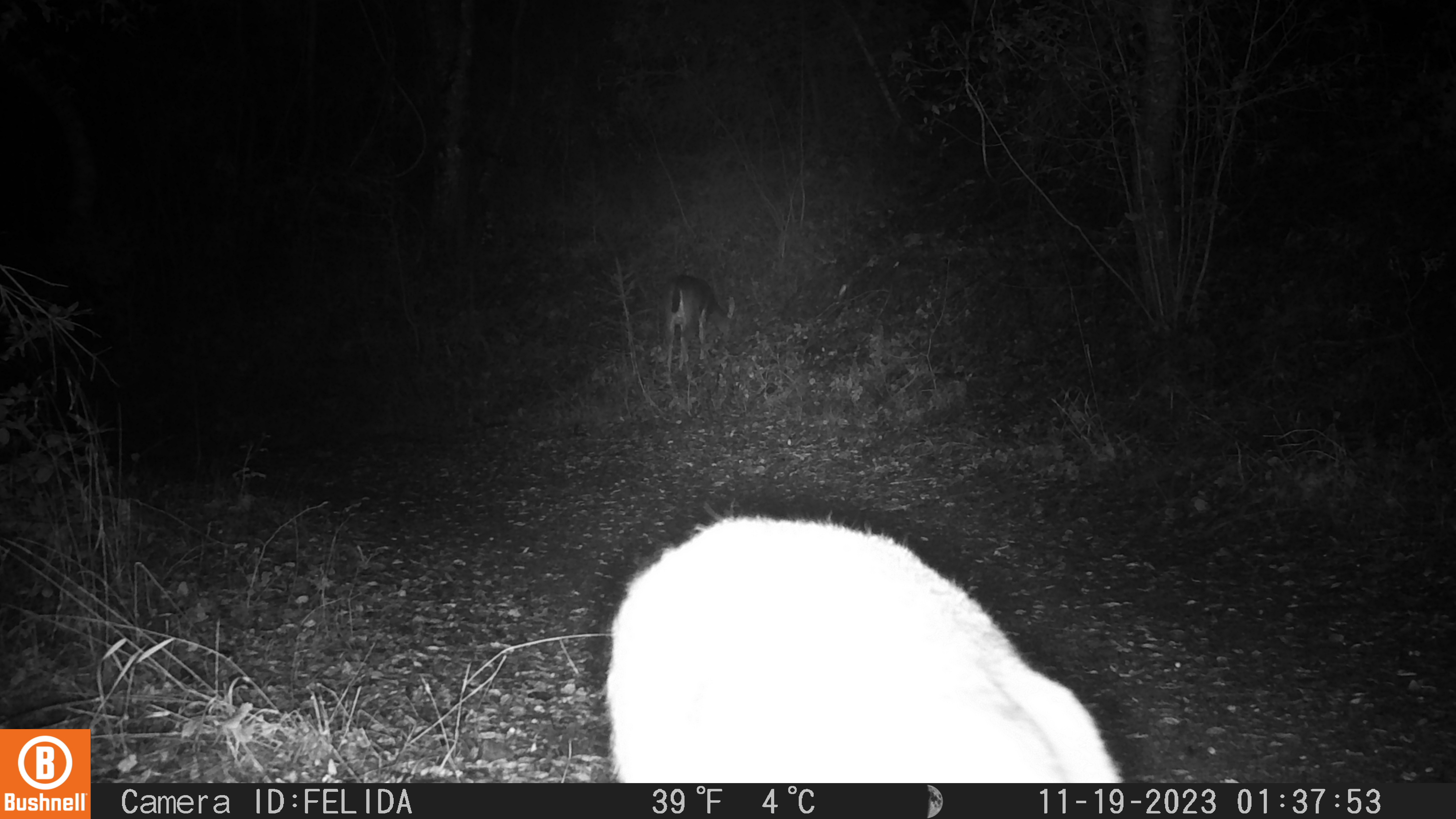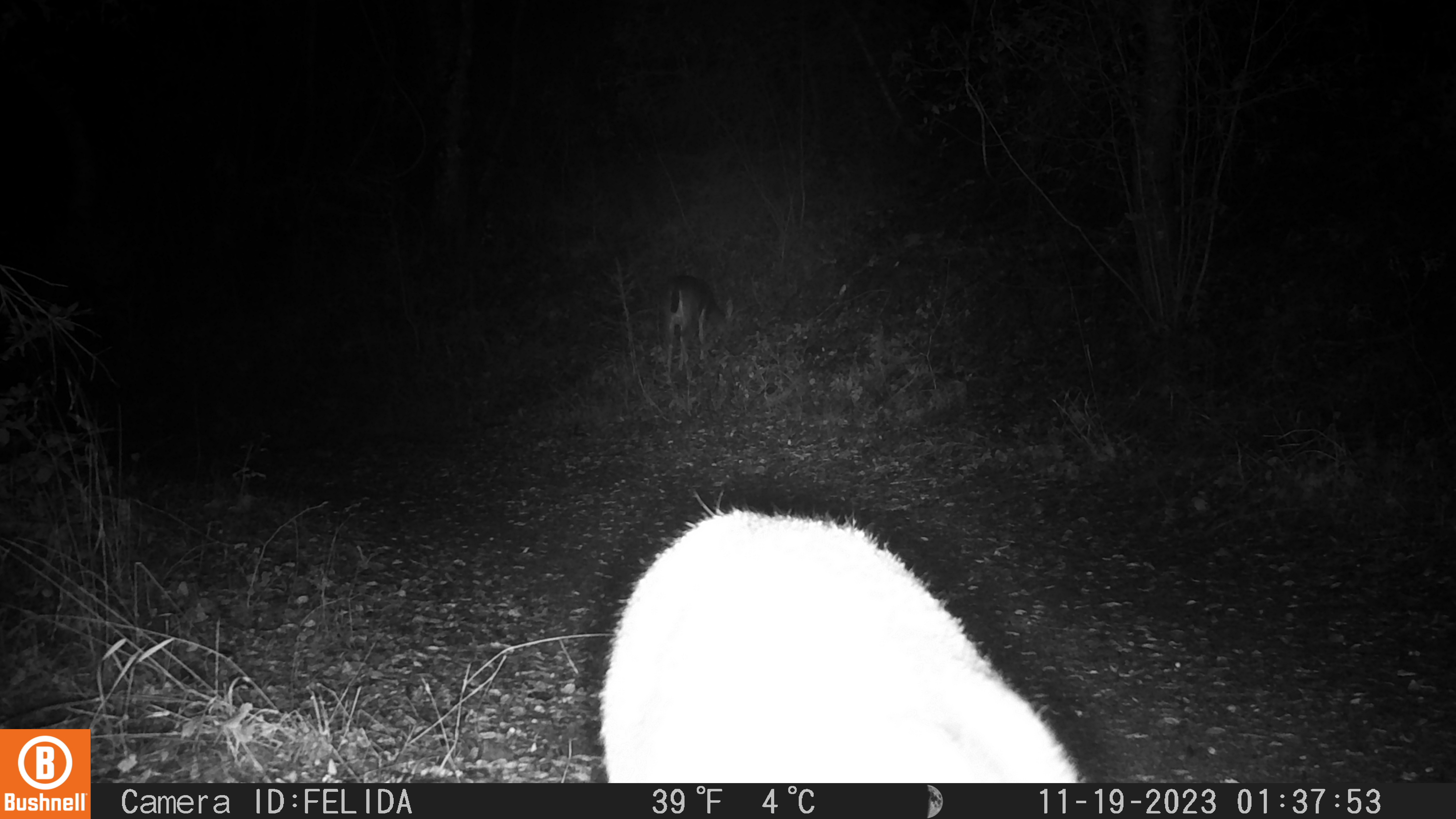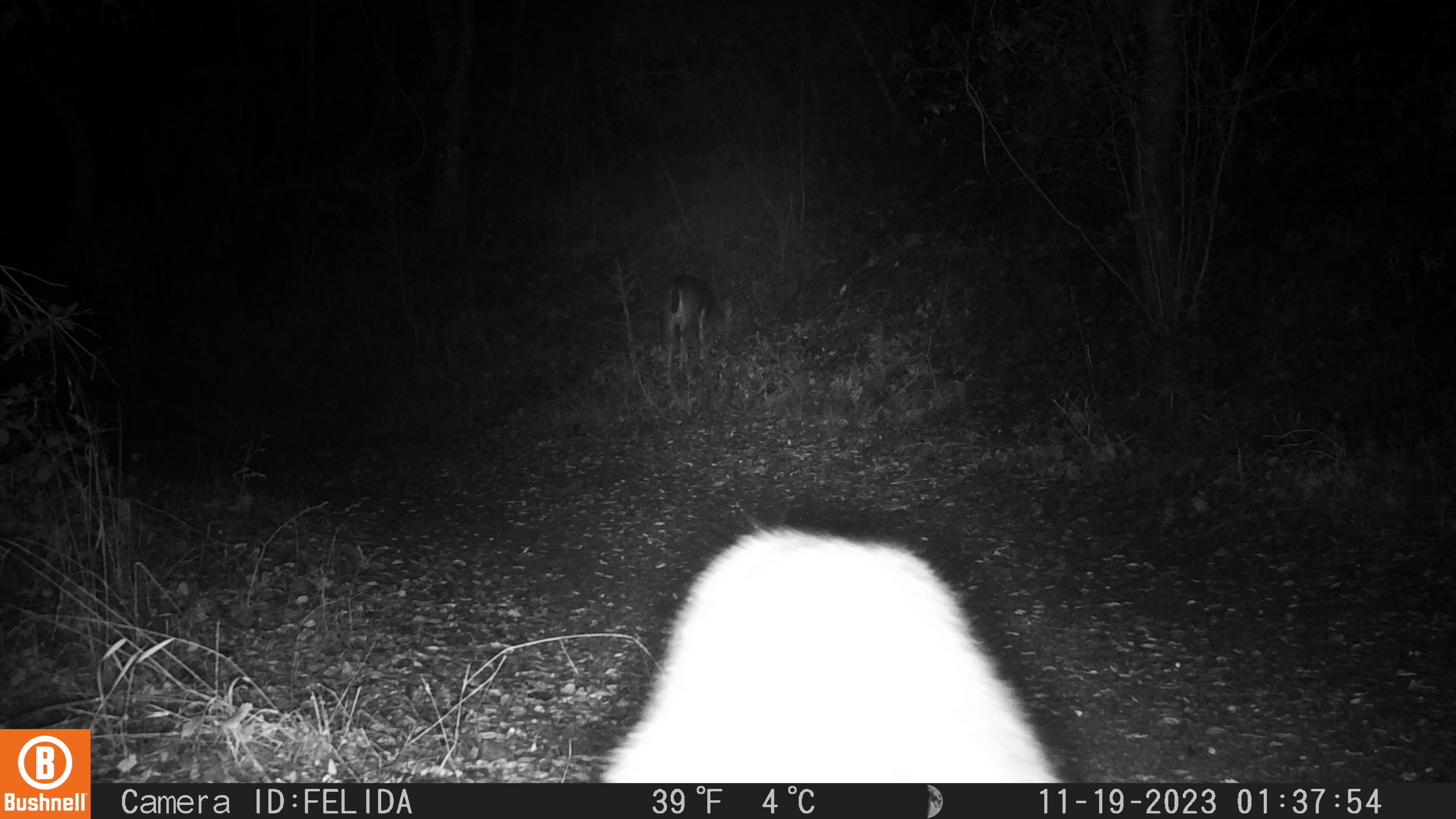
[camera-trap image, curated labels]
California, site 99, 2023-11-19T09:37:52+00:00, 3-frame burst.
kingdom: Animalia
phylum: Chordata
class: Mammalia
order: Artiodactyla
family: Cervidae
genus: Odocoileus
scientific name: Odocoileus hemionus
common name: mule deer